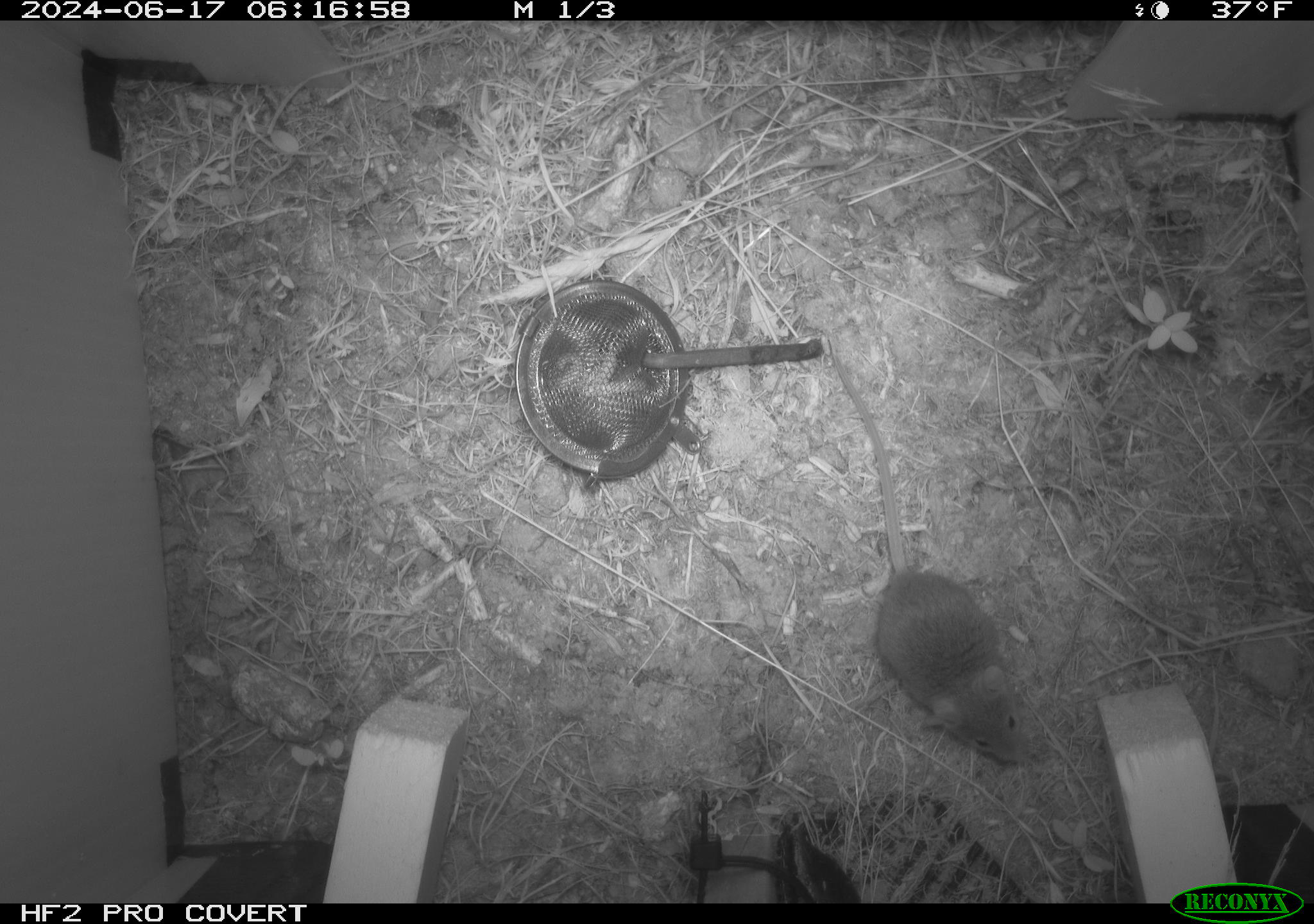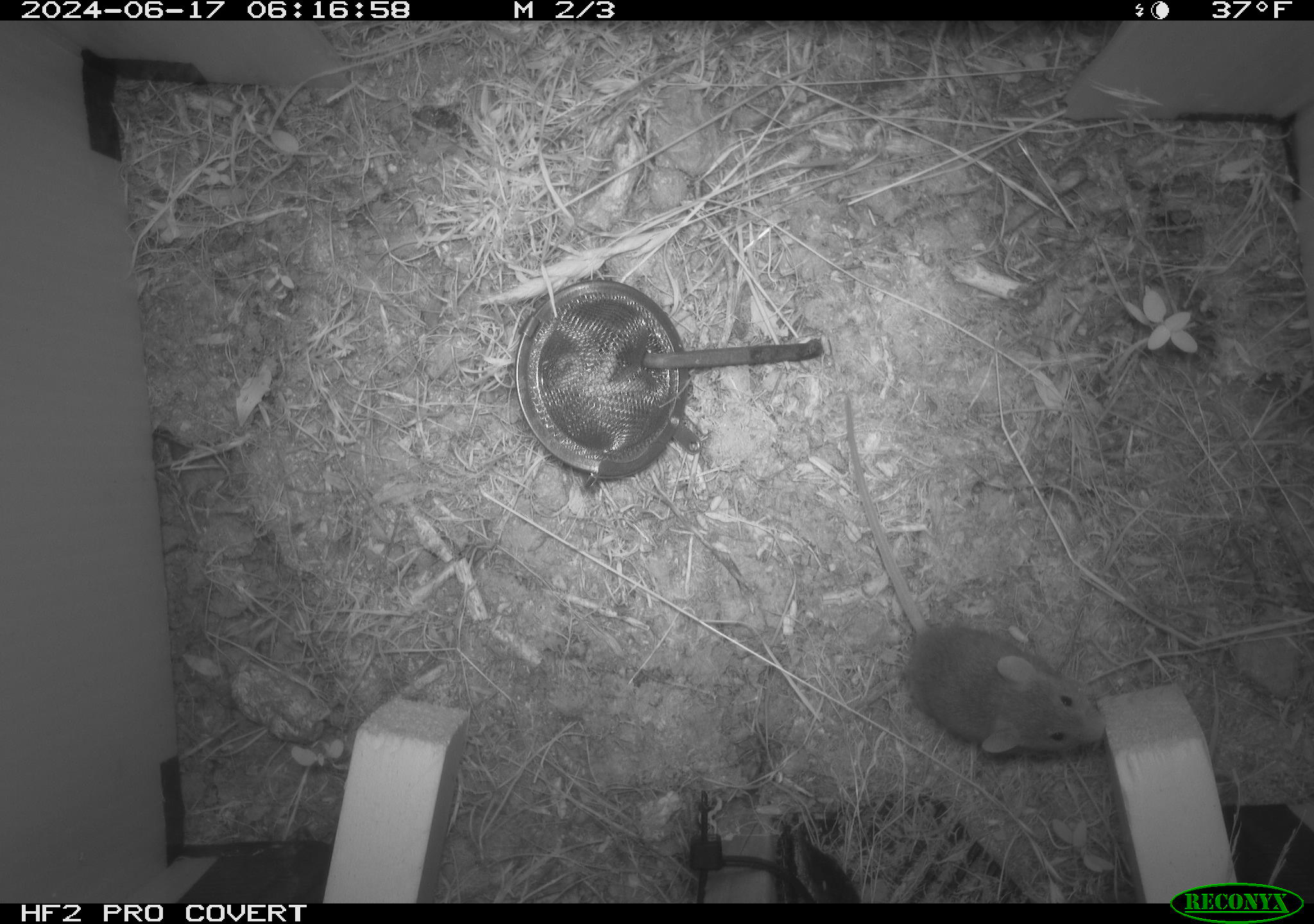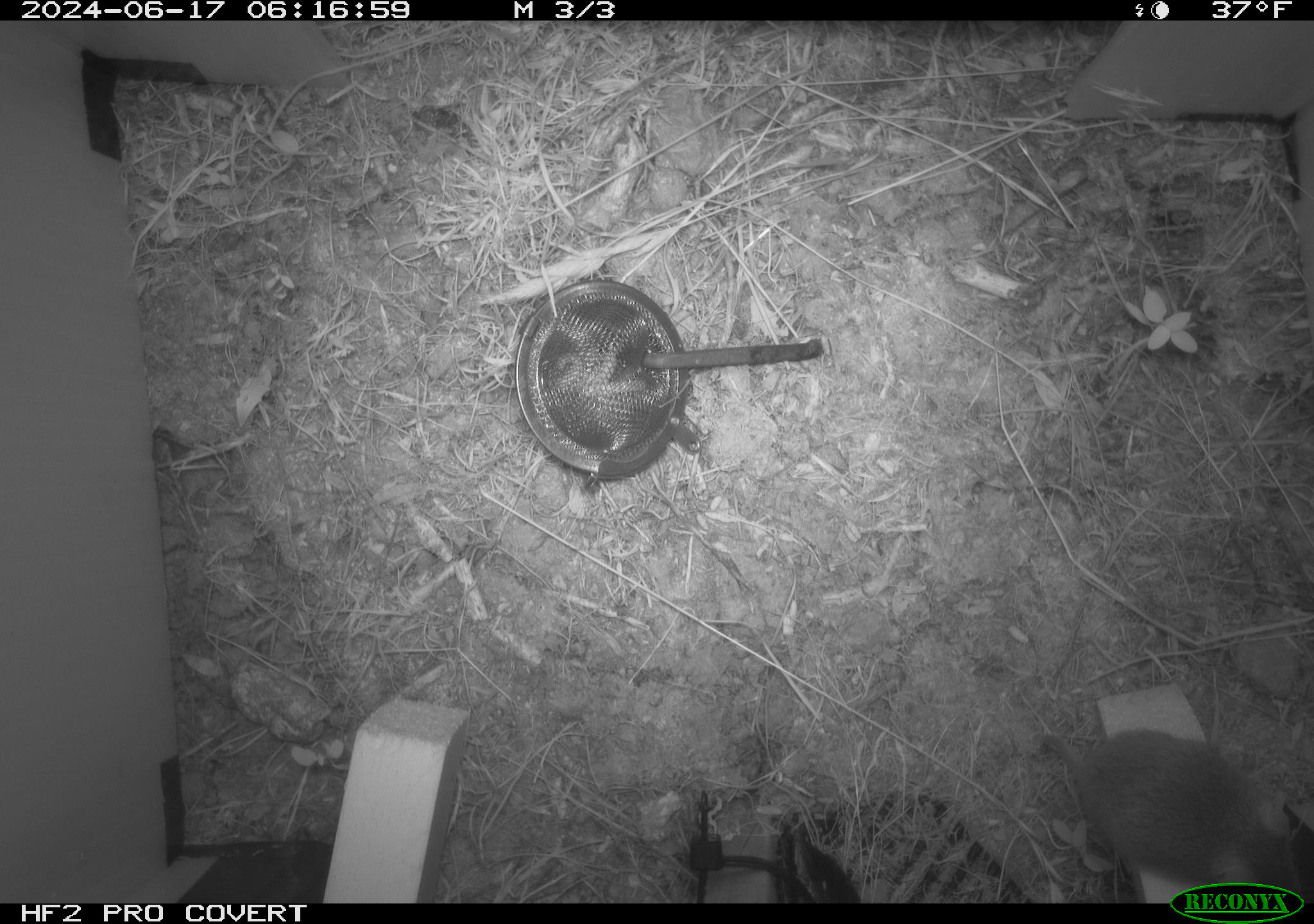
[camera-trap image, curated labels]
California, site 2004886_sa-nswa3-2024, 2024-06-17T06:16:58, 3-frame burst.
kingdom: Animalia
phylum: Chordata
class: Mammalia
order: Rodentia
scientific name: Rodentia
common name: rodent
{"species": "rodent (Rodentia)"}